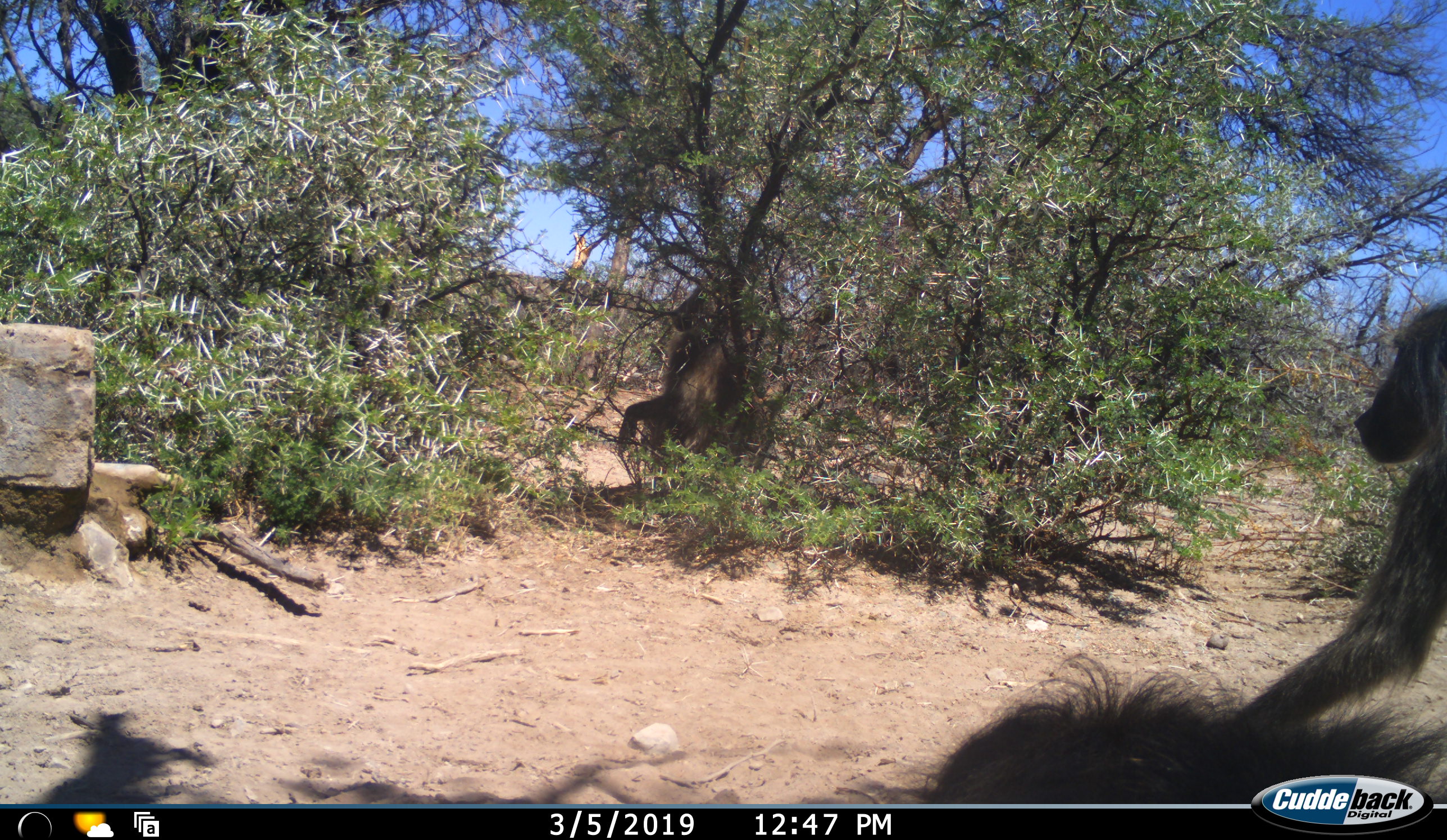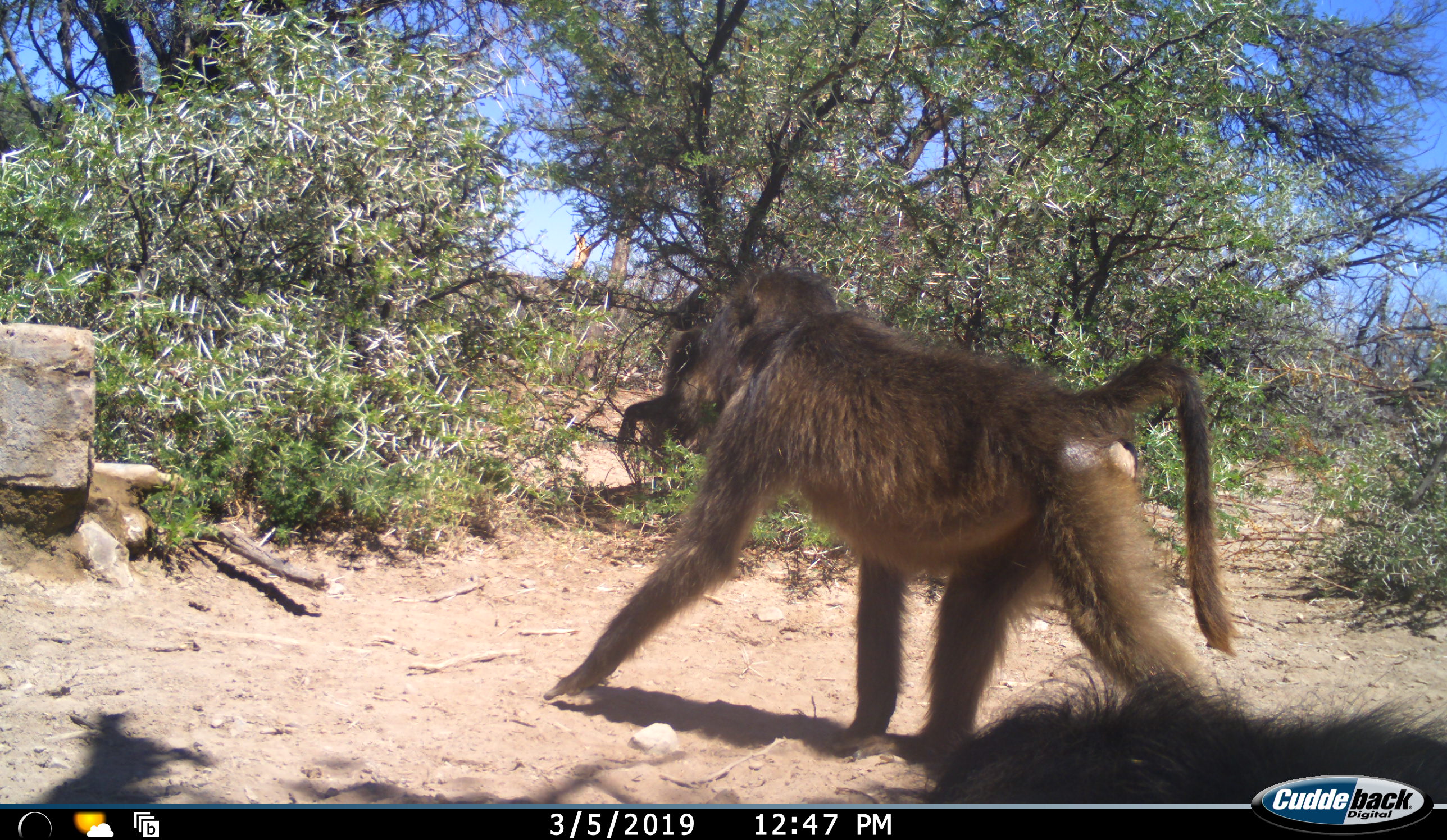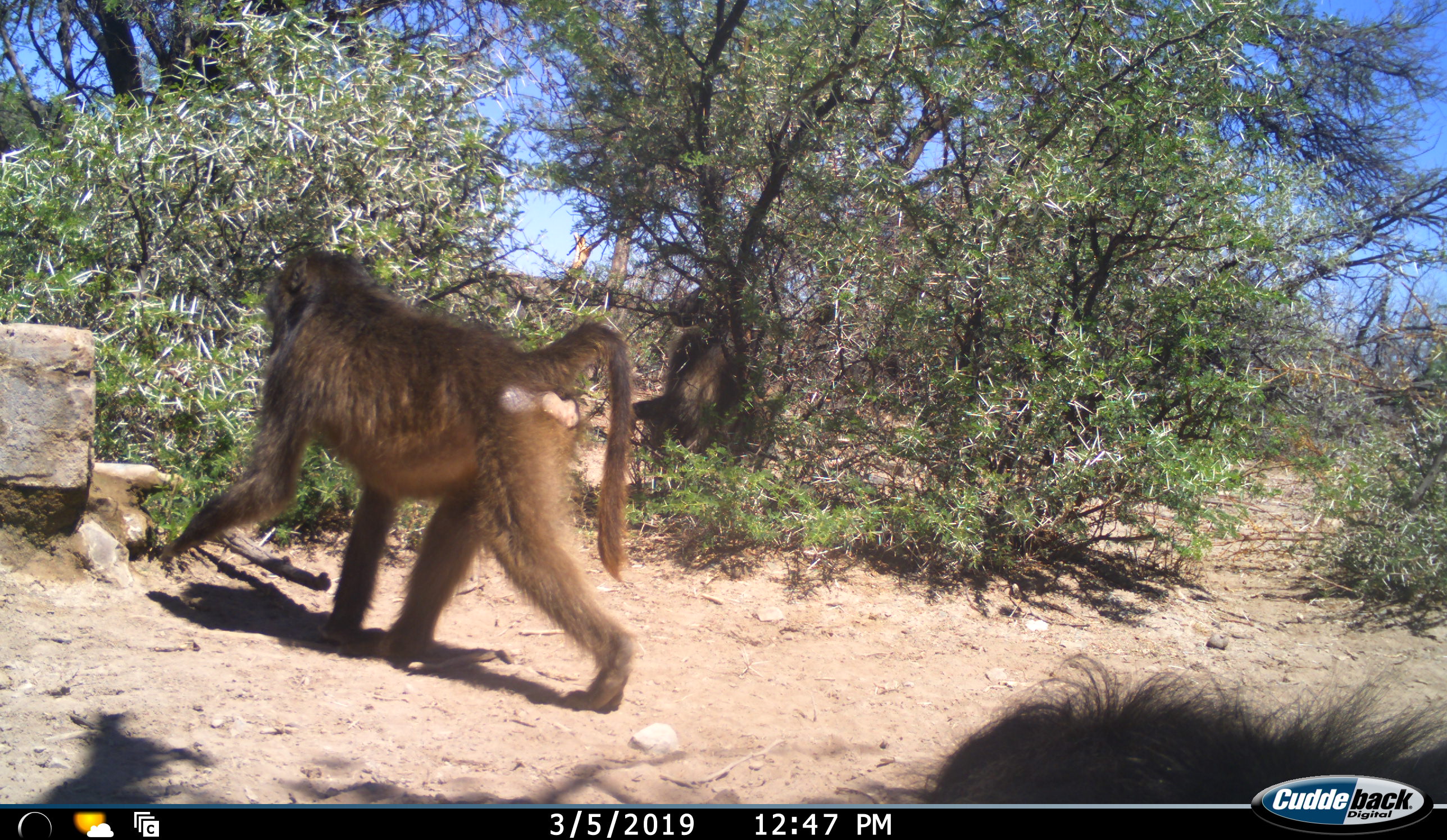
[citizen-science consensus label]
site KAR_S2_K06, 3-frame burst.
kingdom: Animalia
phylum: Chordata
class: Mammalia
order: Primates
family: Cercopithecidae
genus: Papio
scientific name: Papio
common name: baboon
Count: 3.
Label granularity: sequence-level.